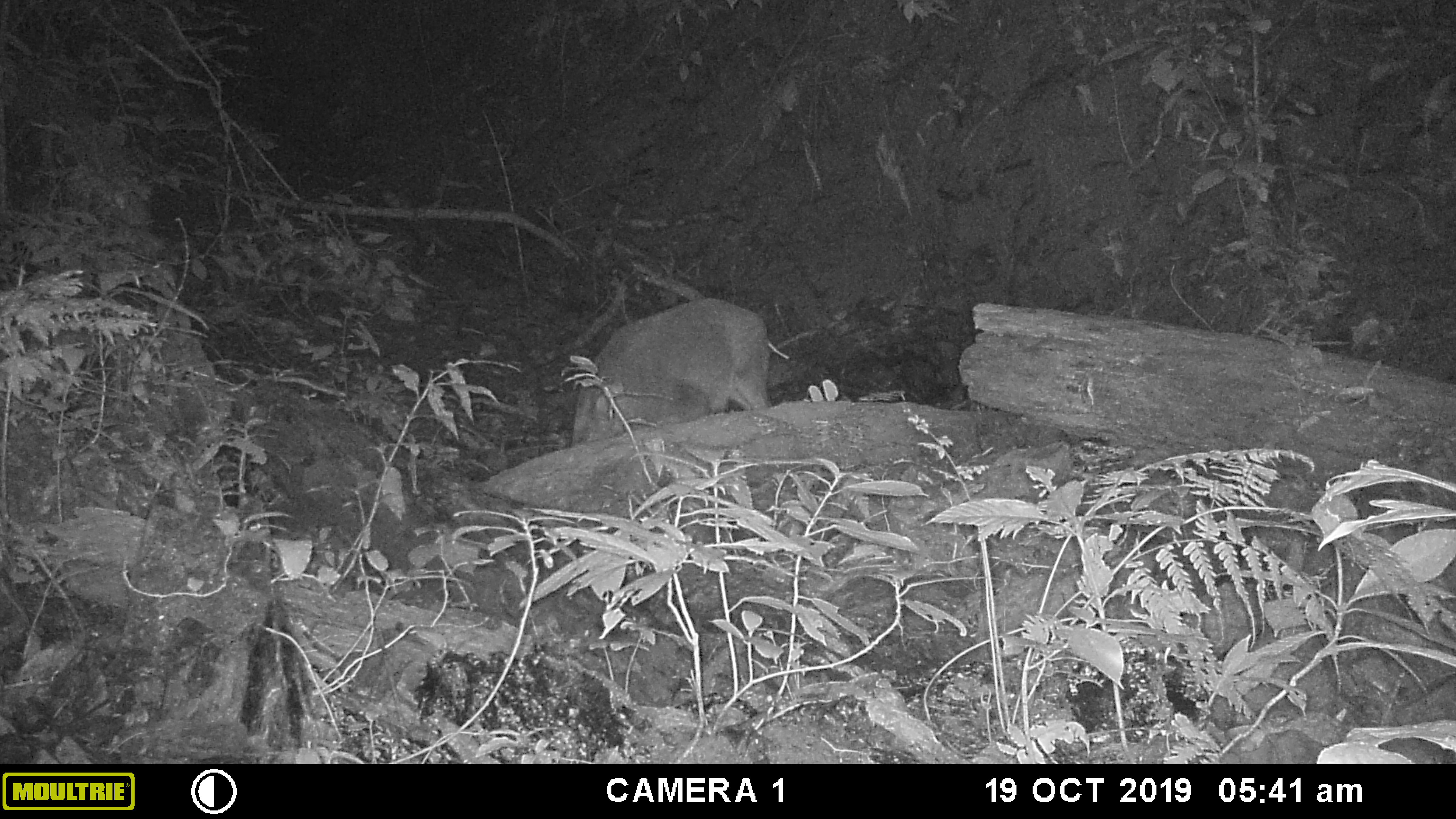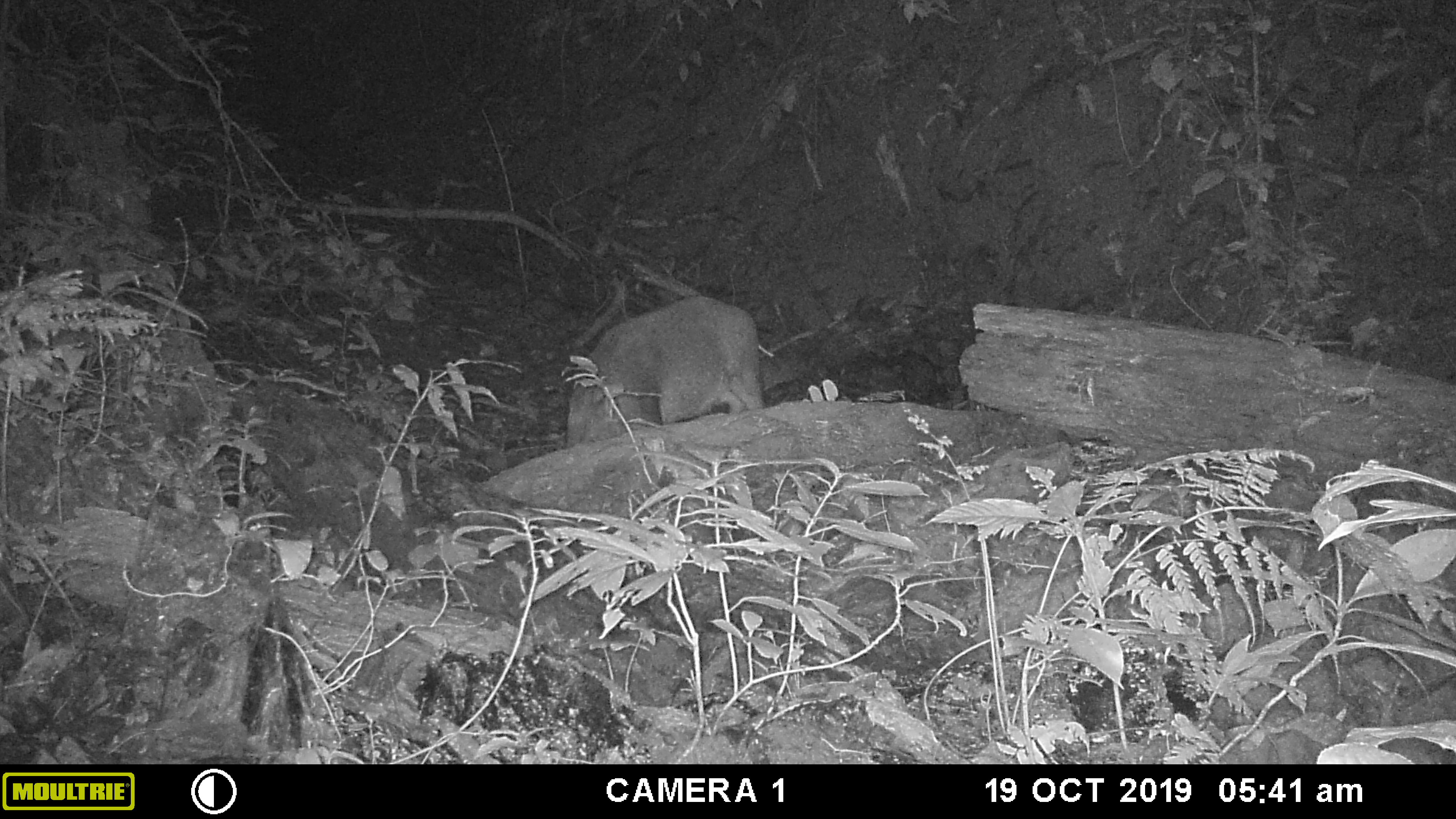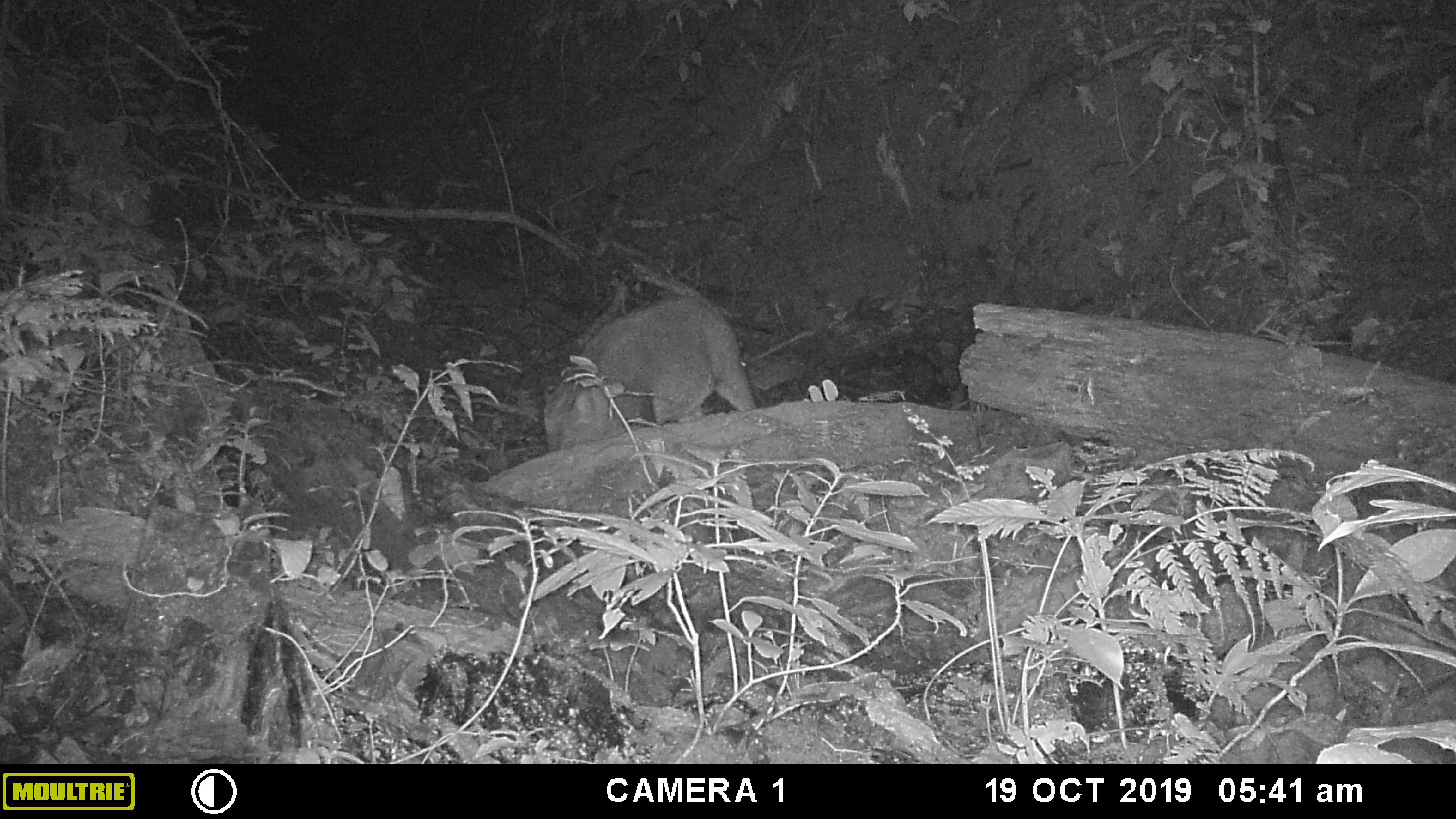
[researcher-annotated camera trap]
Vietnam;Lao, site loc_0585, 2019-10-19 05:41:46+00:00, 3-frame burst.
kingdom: Animalia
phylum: Chordata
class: Mammalia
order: Artiodactyla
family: Suidae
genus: Sus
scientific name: Sus scrofa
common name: eurasian wild pig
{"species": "eurasian wild pig (Sus scrofa)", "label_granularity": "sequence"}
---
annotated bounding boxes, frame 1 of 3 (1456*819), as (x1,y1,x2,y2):
eurasian wild pig: (570,296,772,446)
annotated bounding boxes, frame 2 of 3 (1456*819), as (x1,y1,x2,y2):
eurasian wild pig: (565,293,764,443)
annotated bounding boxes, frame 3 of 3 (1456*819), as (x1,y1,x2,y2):
eurasian wild pig: (544,296,755,449)